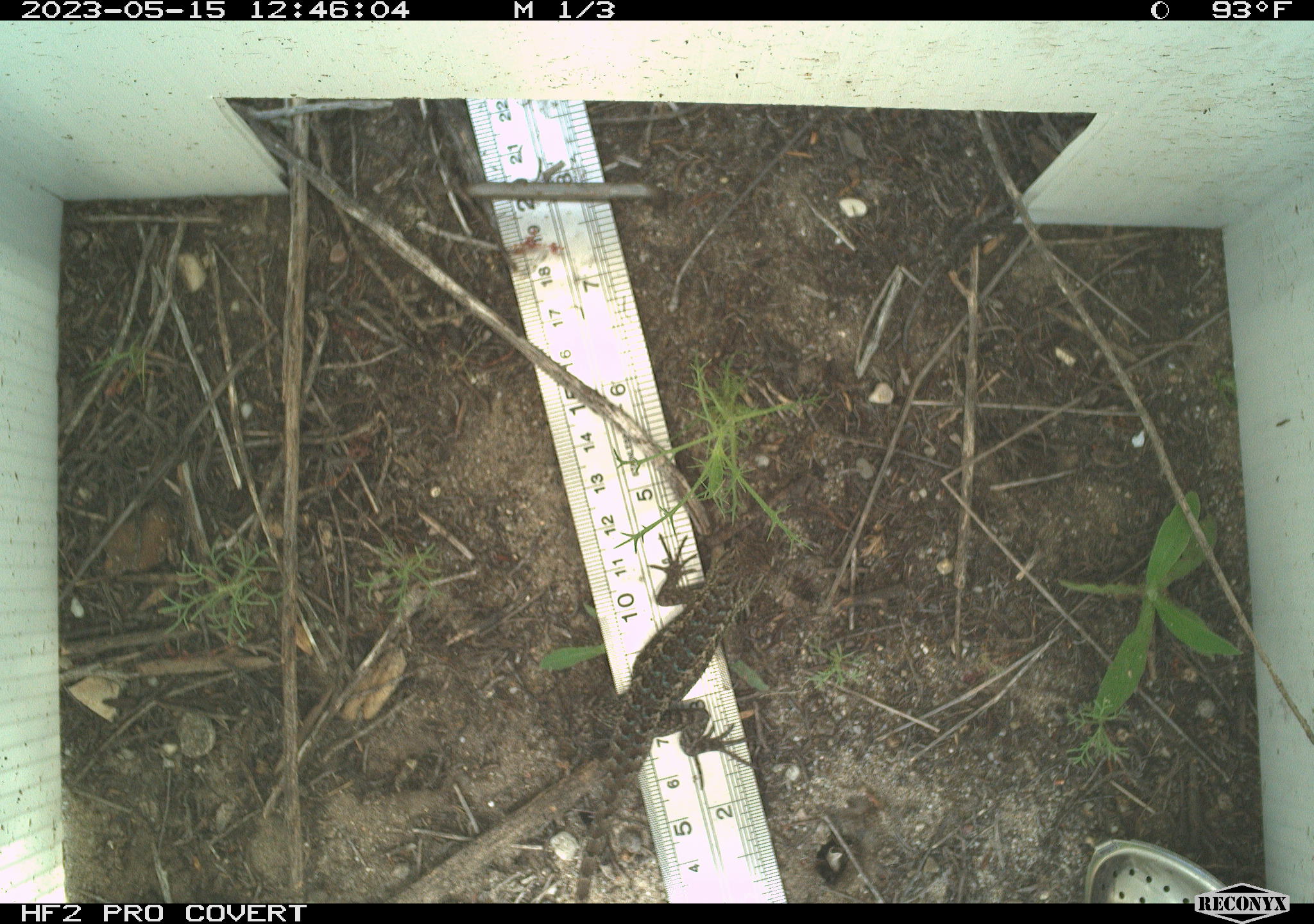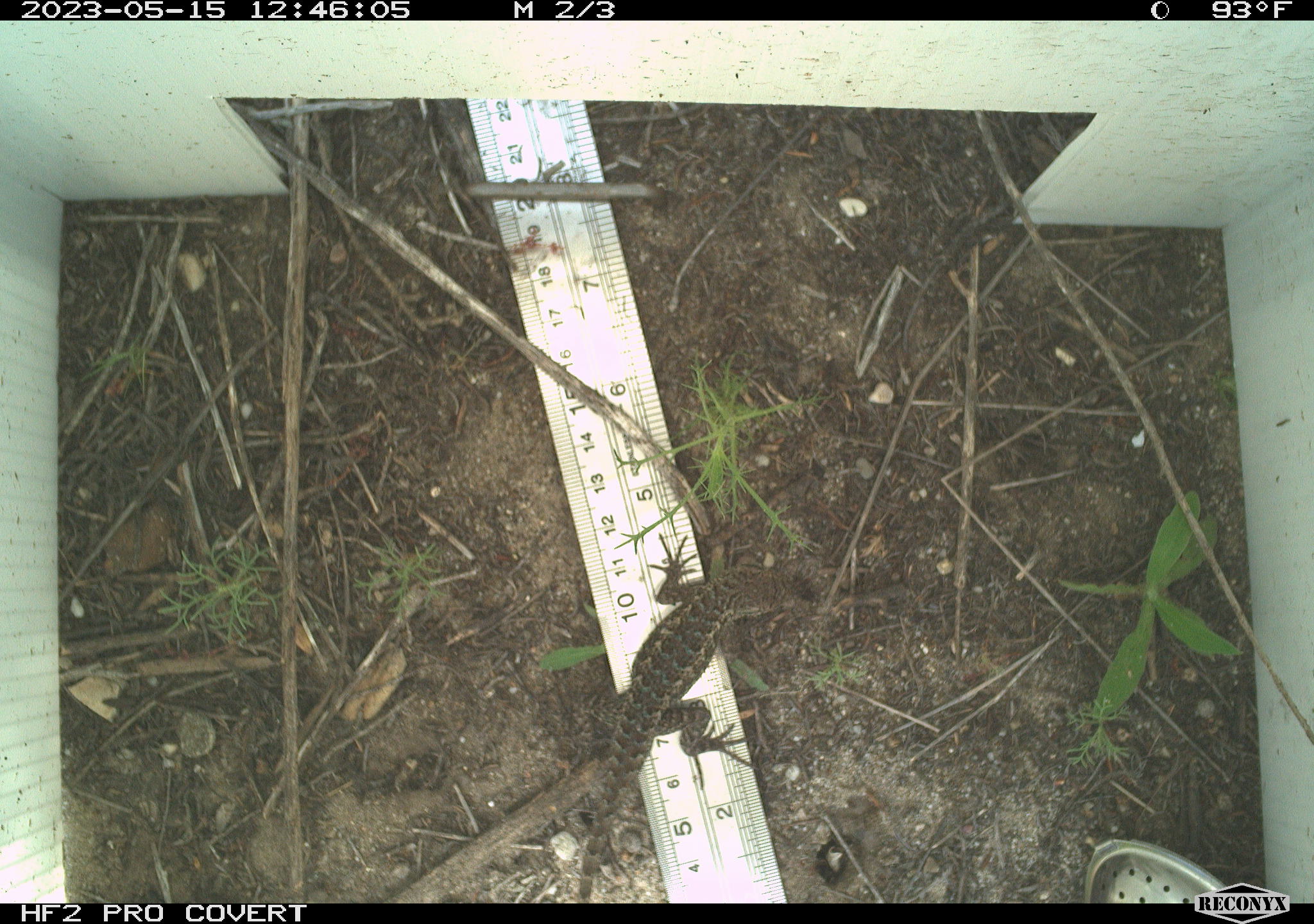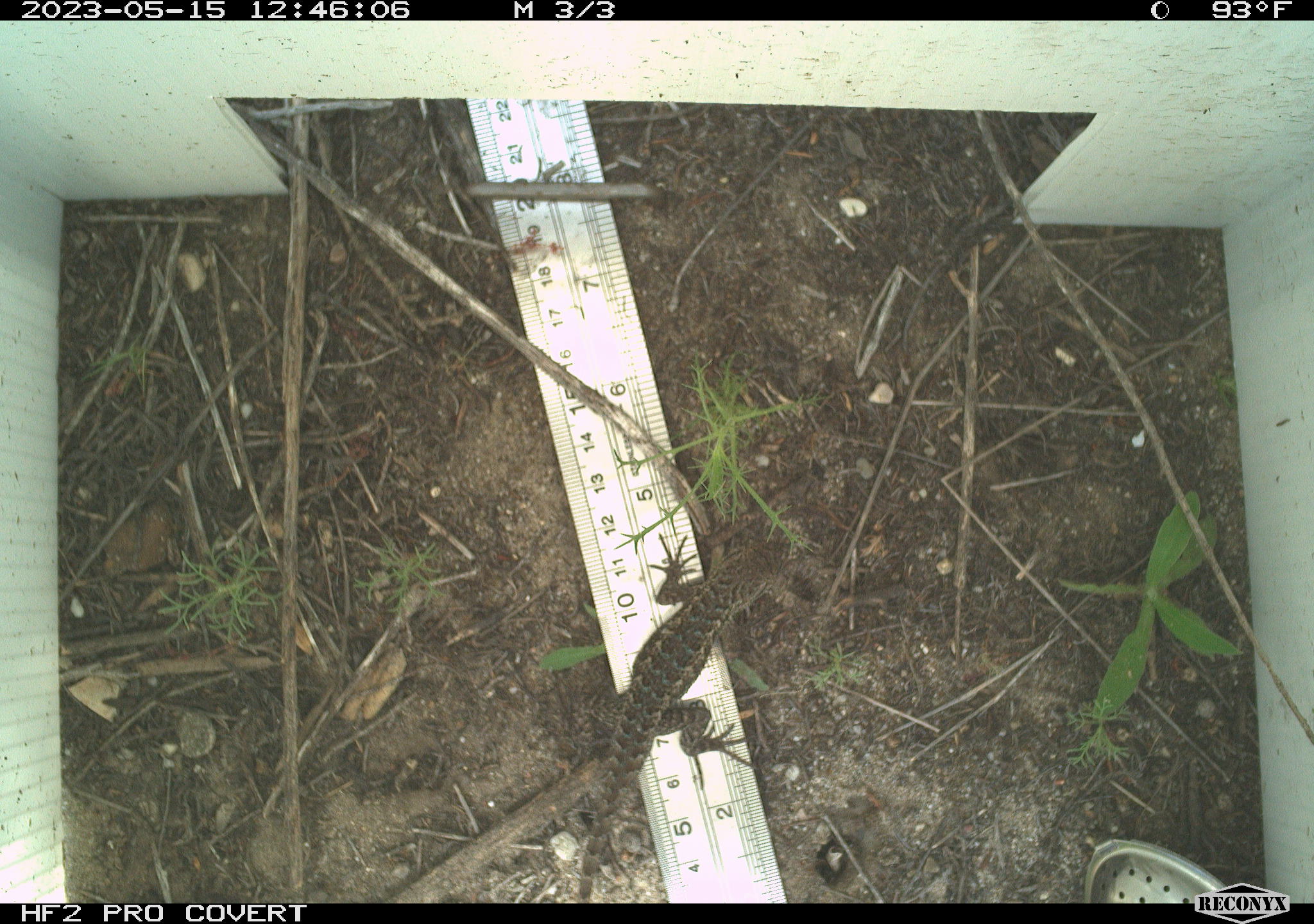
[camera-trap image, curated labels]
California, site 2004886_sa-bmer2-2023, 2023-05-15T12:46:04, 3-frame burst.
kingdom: Animalia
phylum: Chordata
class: Reptilia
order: Squamata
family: Phrynosomatidae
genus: Sceloporus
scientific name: Sceloporus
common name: spiny lizards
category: sceloporus species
Sceloporus species (spiny lizards) (Sceloporus).